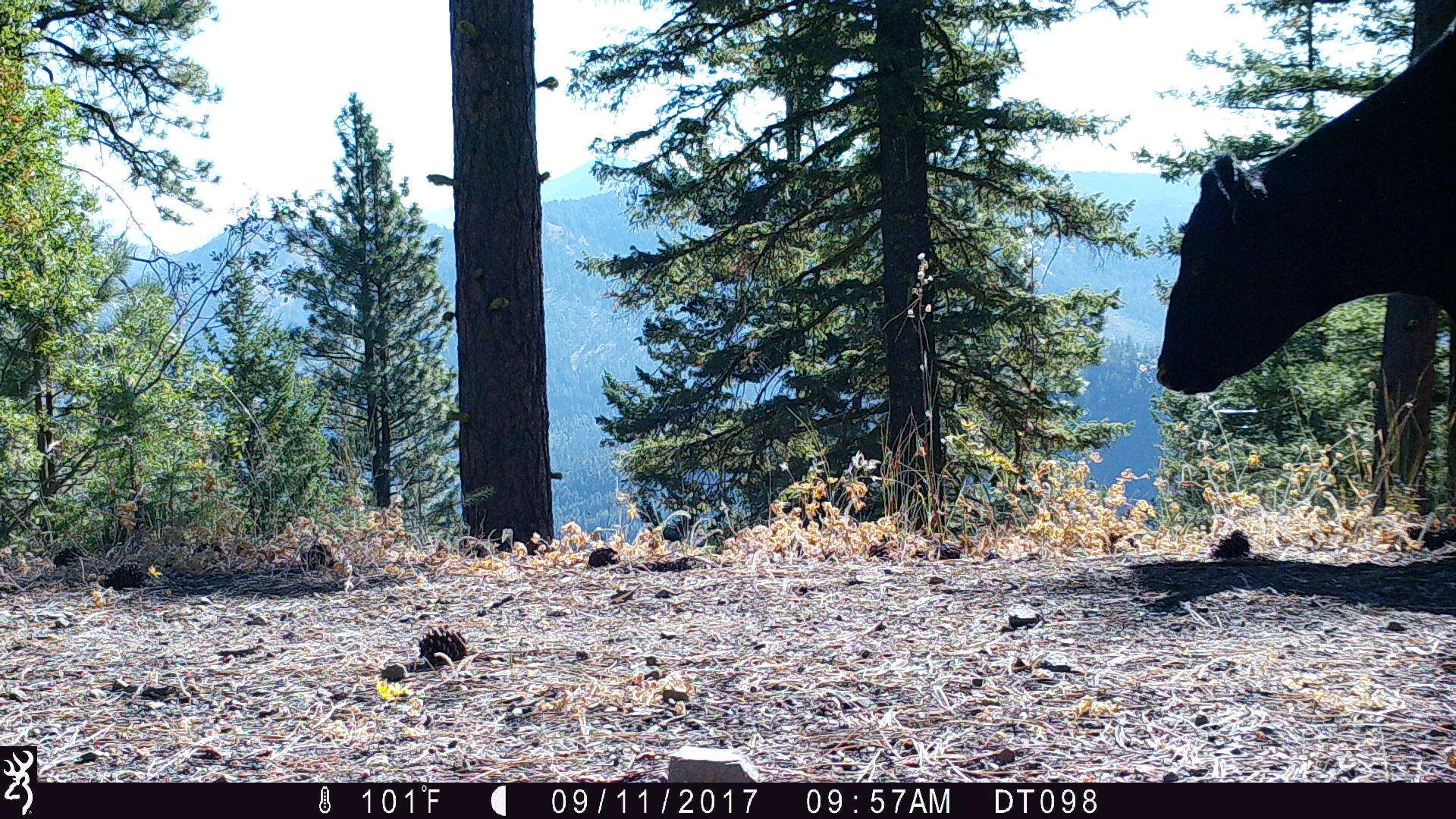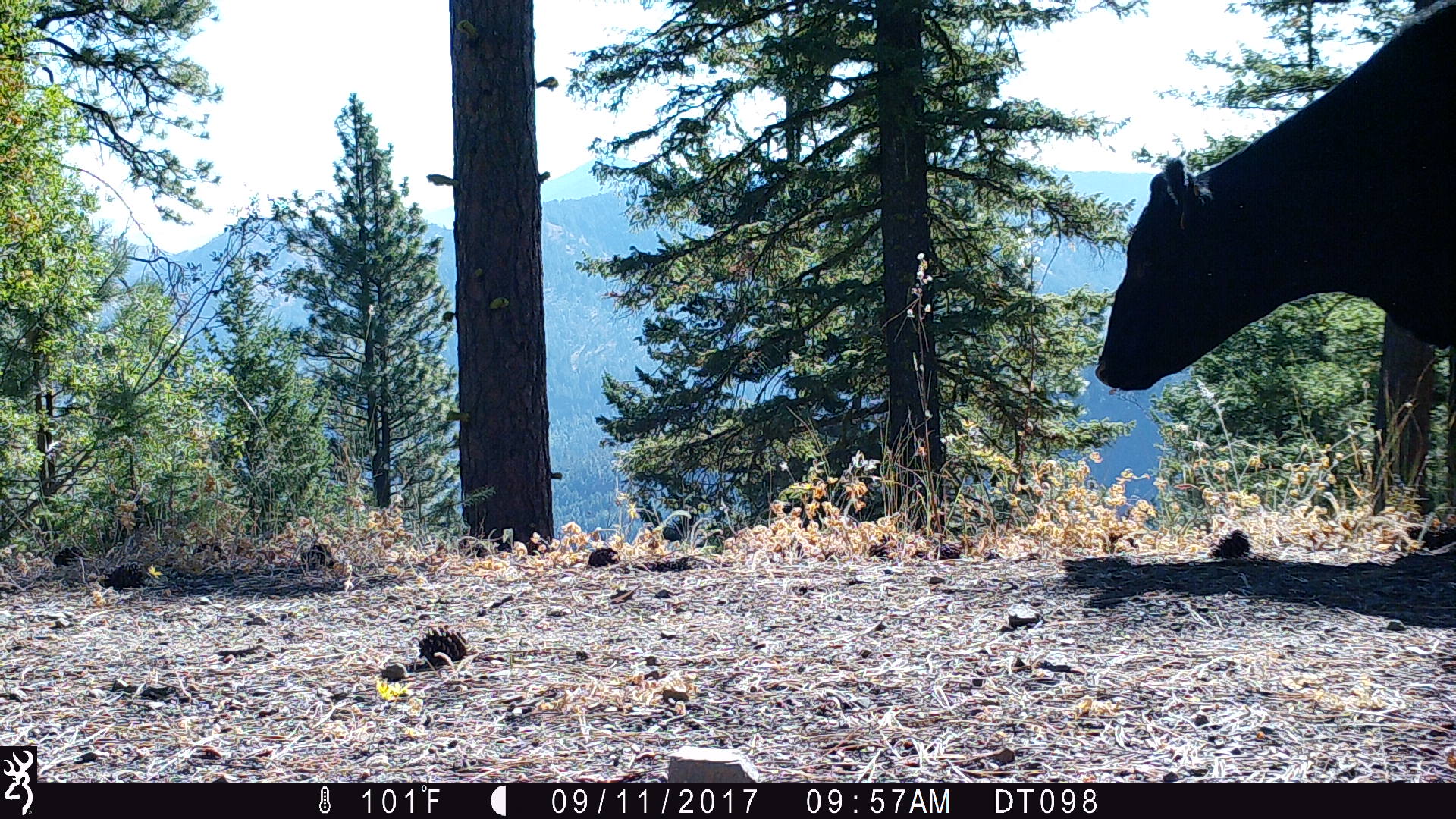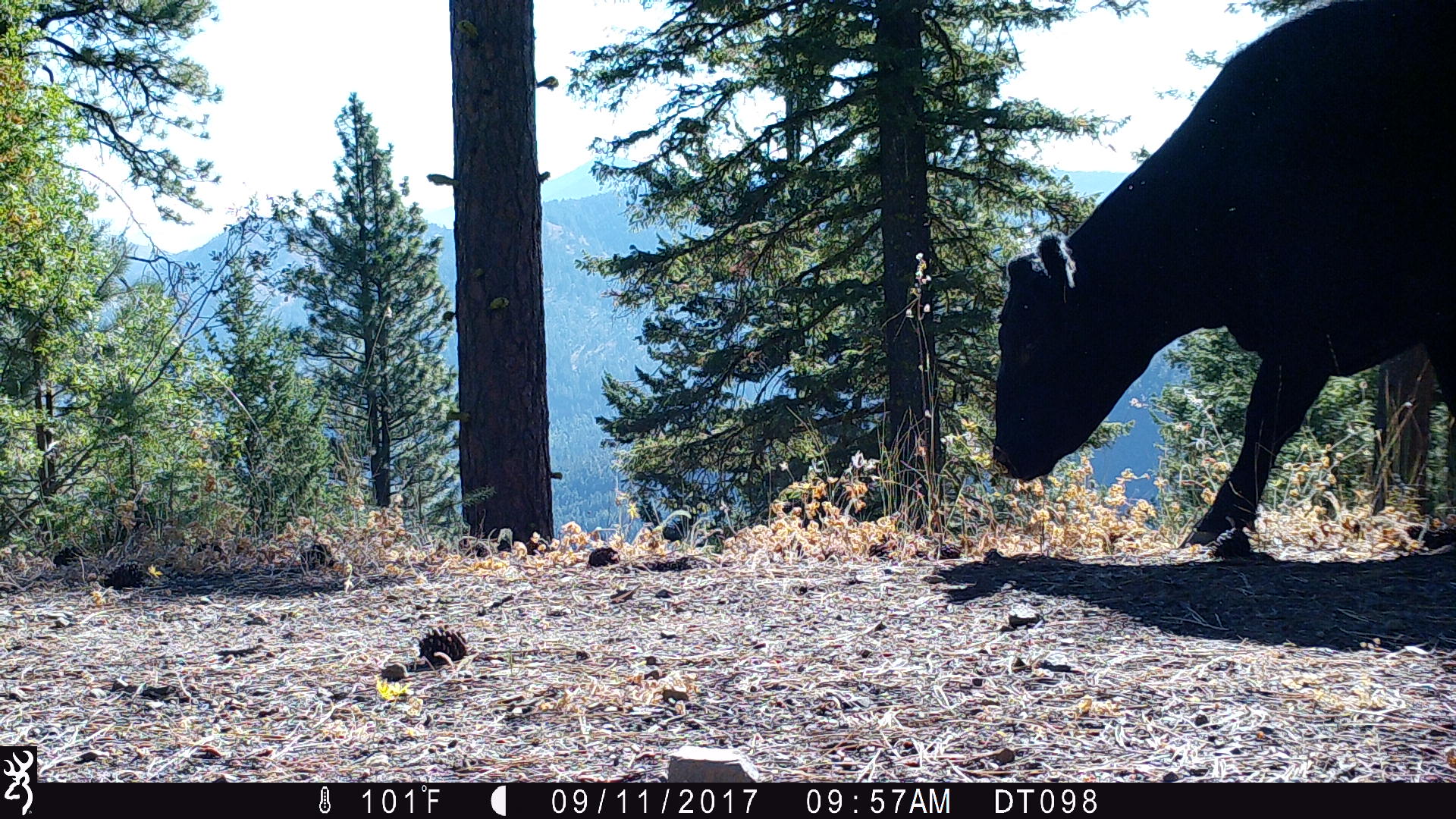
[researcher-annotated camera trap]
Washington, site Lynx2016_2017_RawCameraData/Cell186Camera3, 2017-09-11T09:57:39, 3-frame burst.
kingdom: Animalia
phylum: Chordata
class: Mammalia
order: Artiodactyla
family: Bovidae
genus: Bos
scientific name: Bos taurus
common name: domestic cattle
Domestic cattle (Bos taurus). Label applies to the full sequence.